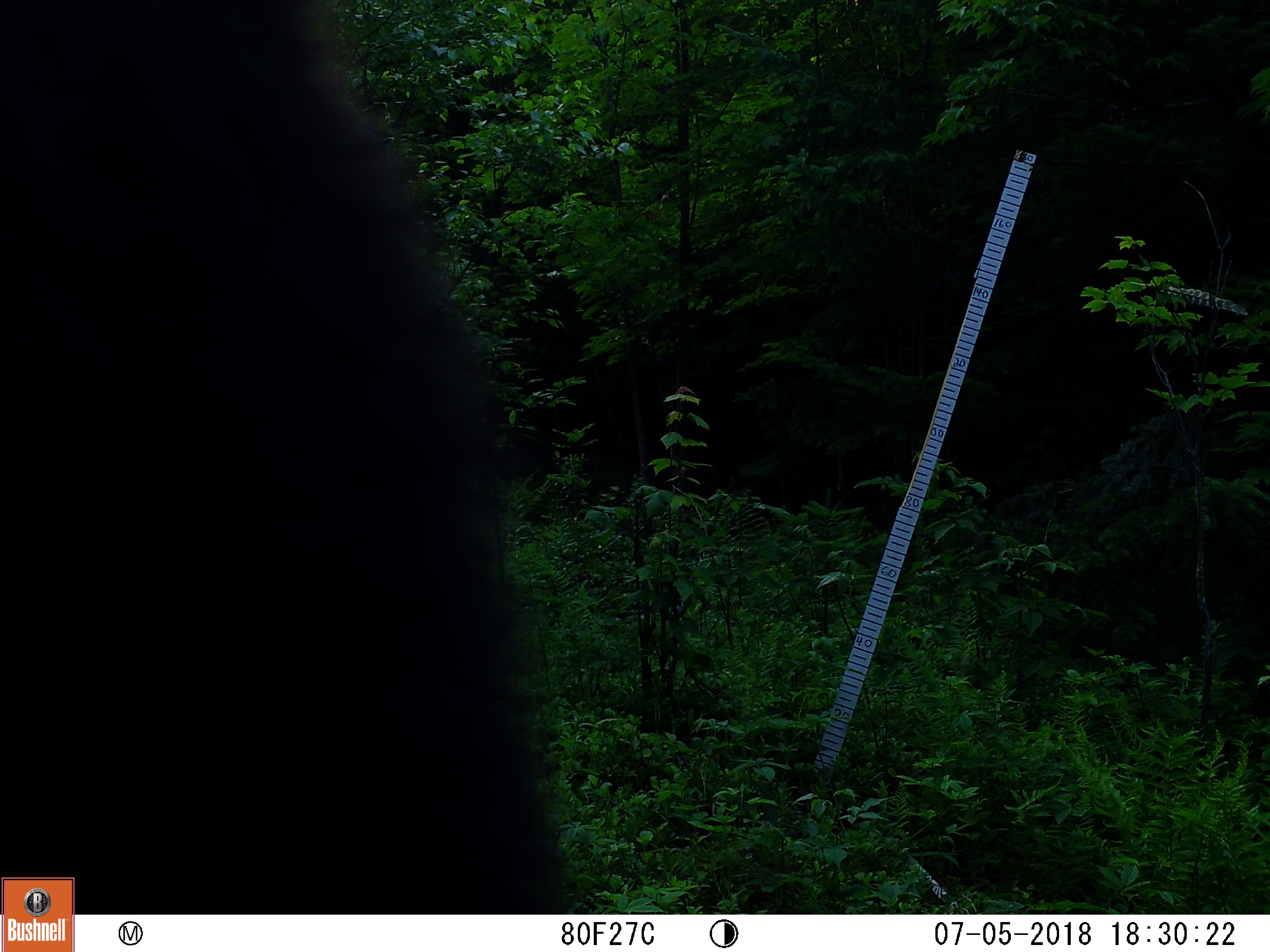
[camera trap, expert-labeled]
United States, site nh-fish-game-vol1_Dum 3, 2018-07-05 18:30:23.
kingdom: Animalia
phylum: Chordata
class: Mammalia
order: Carnivora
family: Ursidae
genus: Ursus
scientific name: Ursus americanus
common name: black bear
Black bear (Ursus americanus).